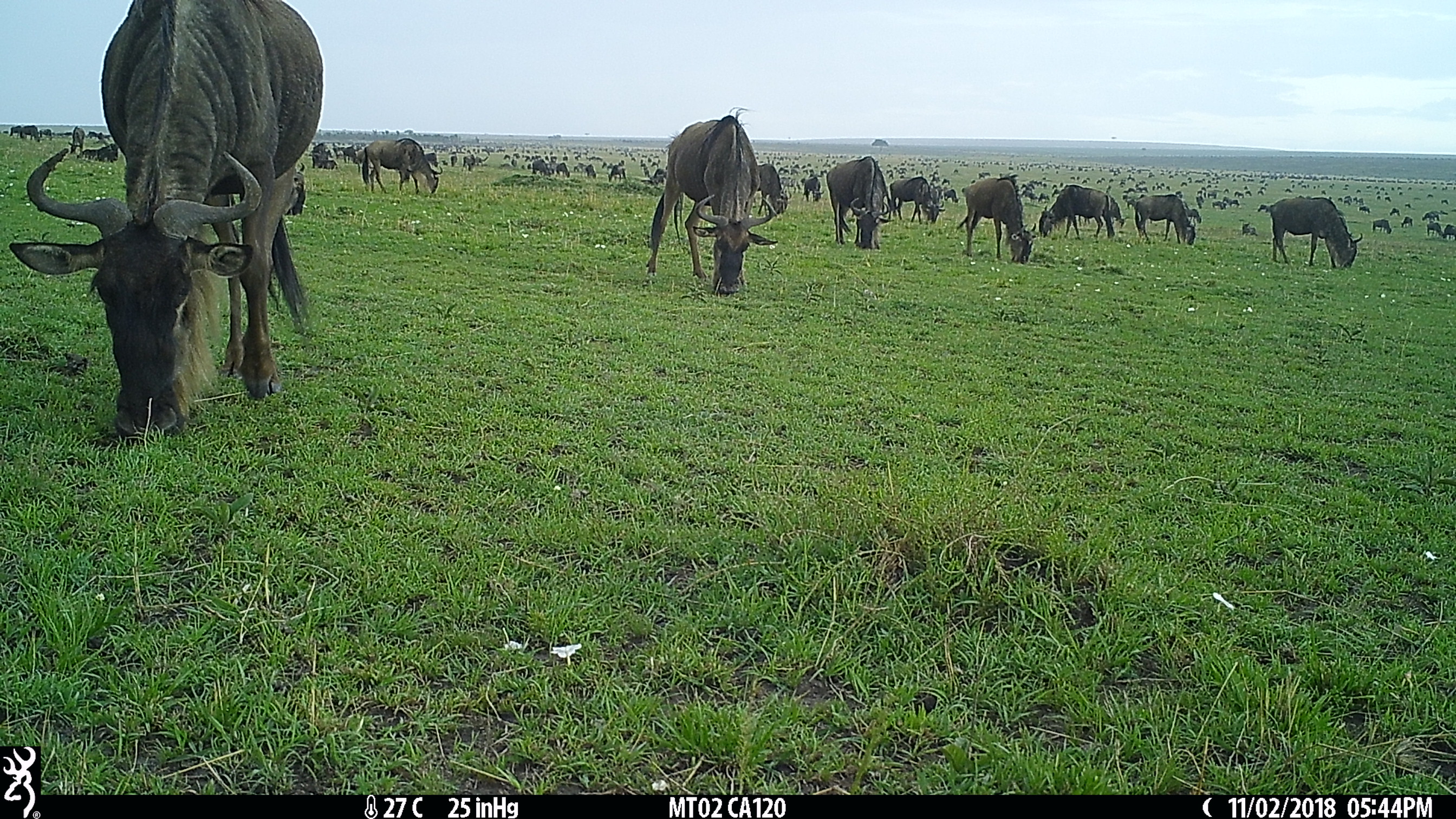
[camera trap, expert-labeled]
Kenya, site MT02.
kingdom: Animalia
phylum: Chordata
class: Mammalia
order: Artiodactyla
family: Bovidae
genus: Connochaetes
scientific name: Connochaetes taurinus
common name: blue wildebeest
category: wildebeest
Wildebeest (blue wildebeest) (Connochaetes taurinus).